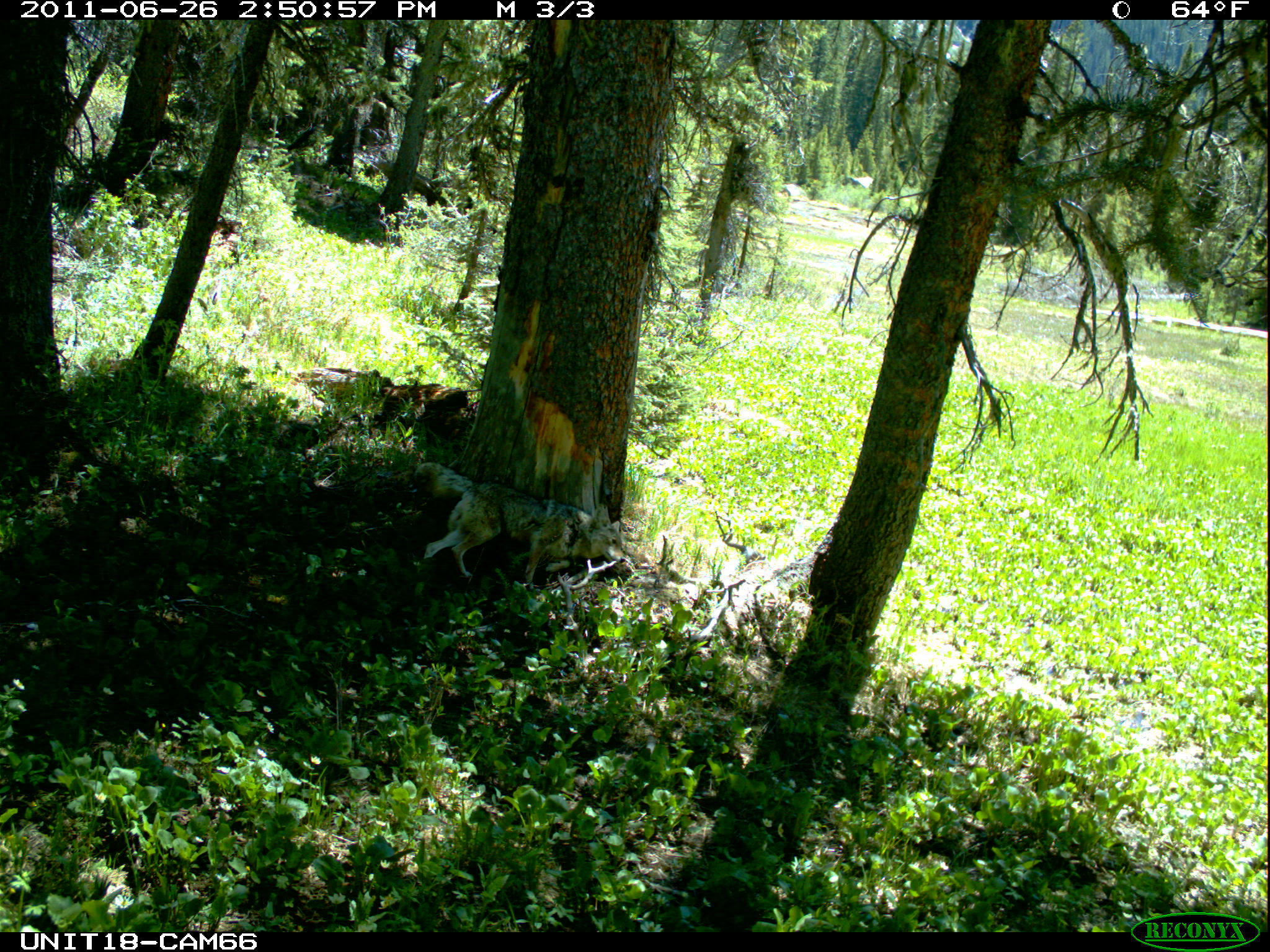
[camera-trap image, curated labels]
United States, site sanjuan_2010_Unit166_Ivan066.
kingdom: Animalia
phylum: Chordata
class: Mammalia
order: Carnivora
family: Canidae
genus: Canis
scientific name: Canis latrans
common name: coyote